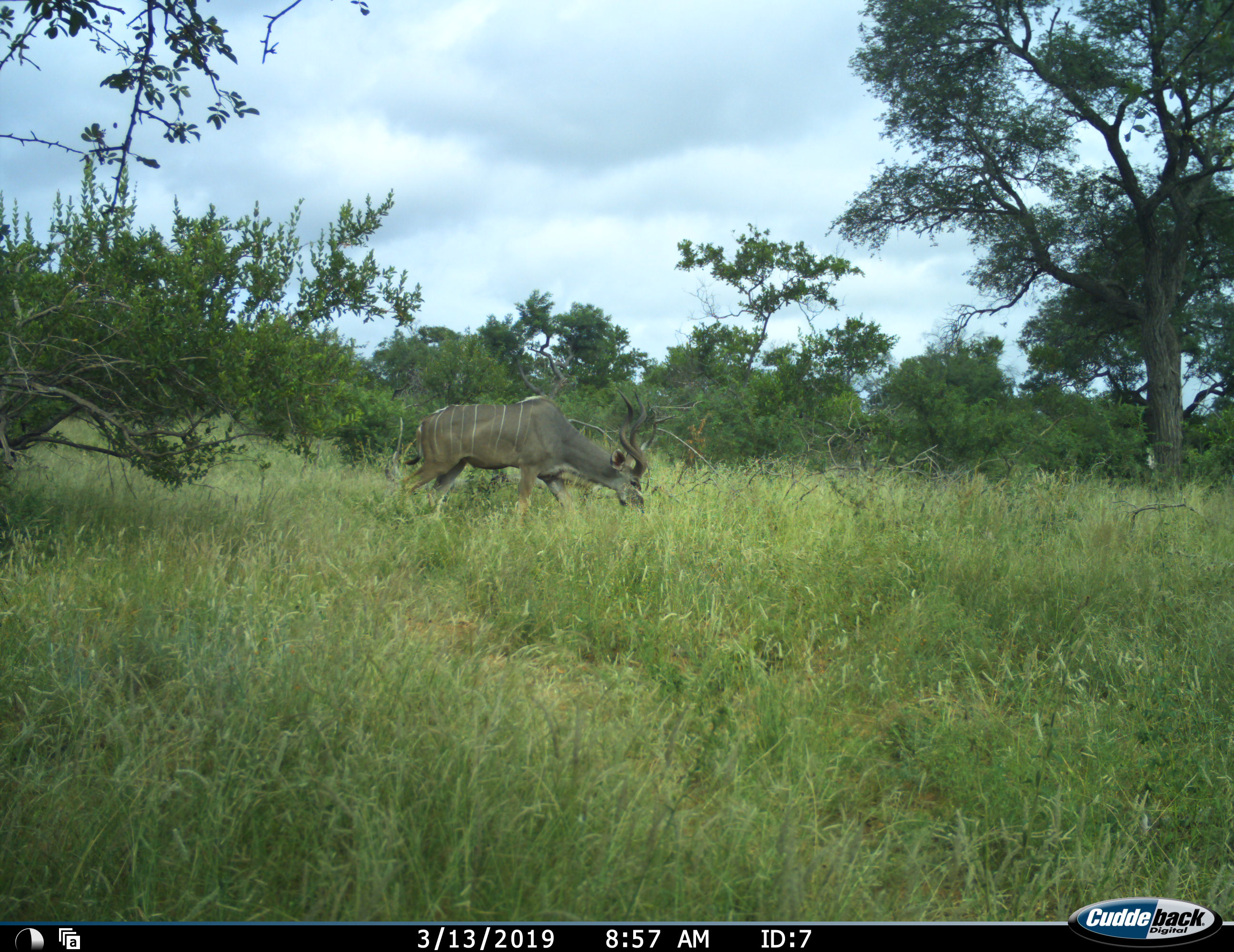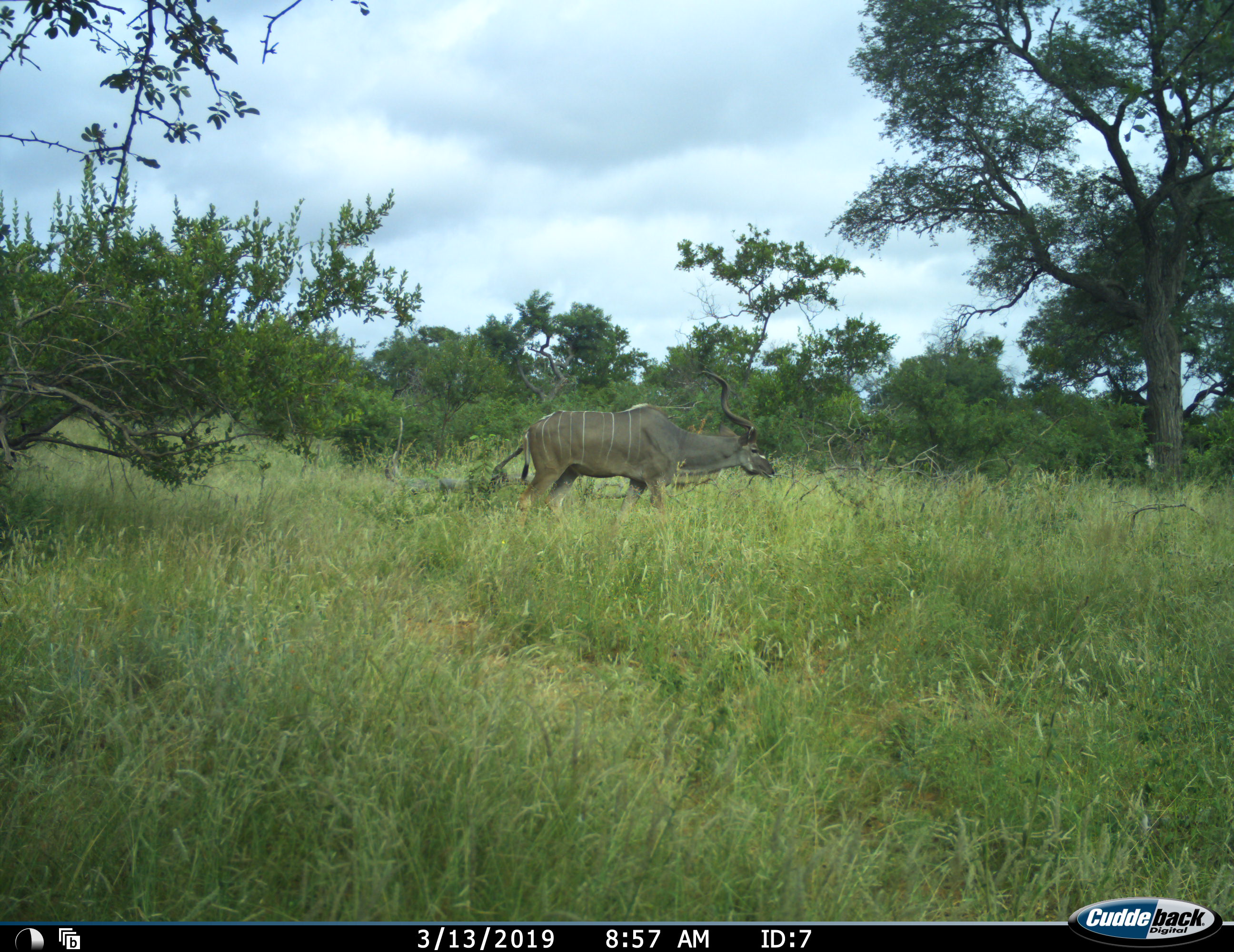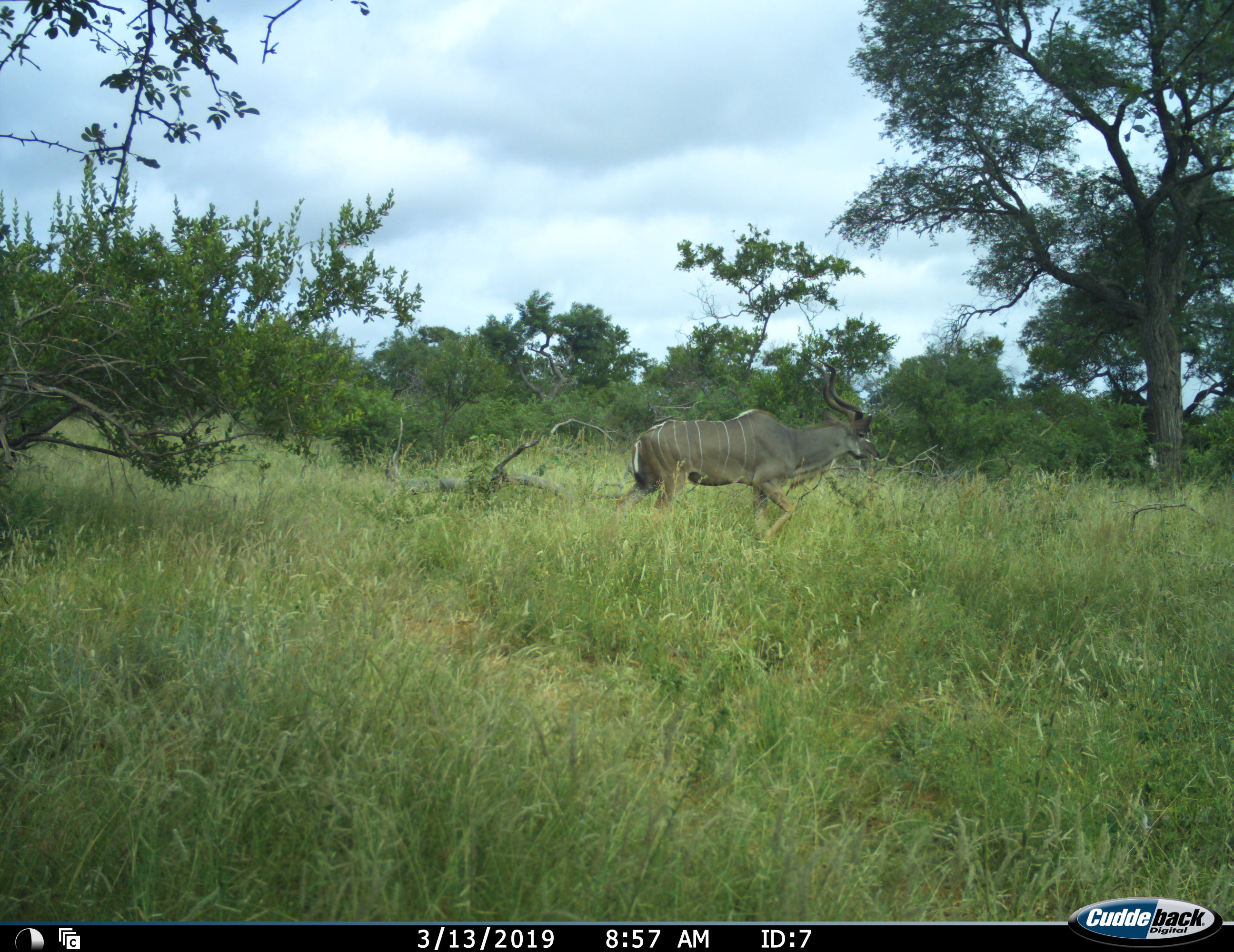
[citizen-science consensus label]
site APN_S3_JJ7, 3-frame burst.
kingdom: Animalia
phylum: Chordata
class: Mammalia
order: Artiodactyla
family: Bovidae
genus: Tragelaphus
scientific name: Tragelaphus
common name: kudu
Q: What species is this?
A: Kudu (Tragelaphus).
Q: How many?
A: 1.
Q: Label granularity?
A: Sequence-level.